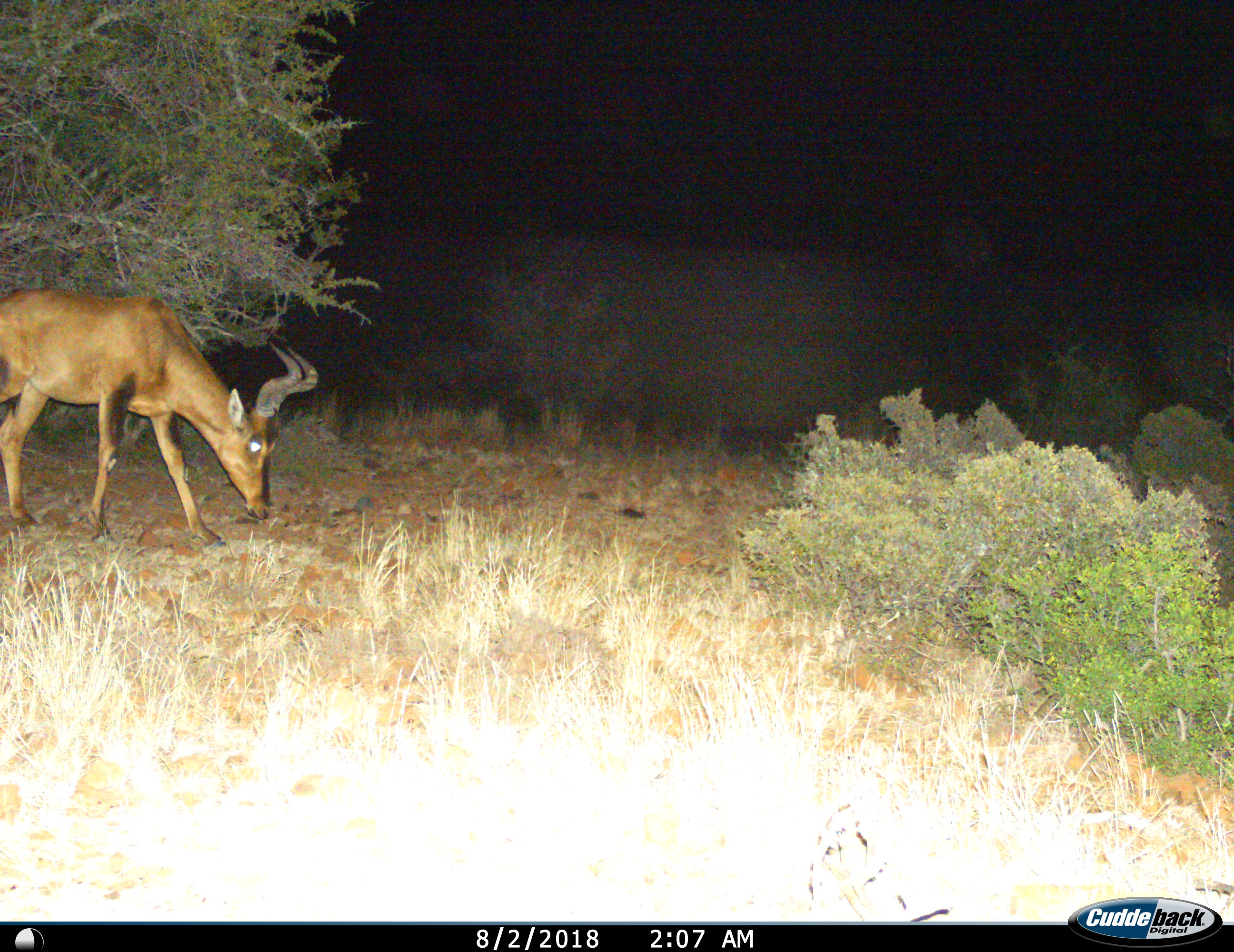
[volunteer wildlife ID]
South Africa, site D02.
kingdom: Animalia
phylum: Chordata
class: Mammalia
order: Artiodactyla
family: Bovidae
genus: Alcelaphus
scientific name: Alcelaphus buselaphus caama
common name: red hartebeest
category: hartebeestred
Hartebeestred (red hartebeest) (Alcelaphus buselaphus caama), count 1. Behavior (volunteer vote fractions): standing 0%, resting 0%, moving 43%, interacting 0%. Young present (vote fraction): 0%. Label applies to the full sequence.